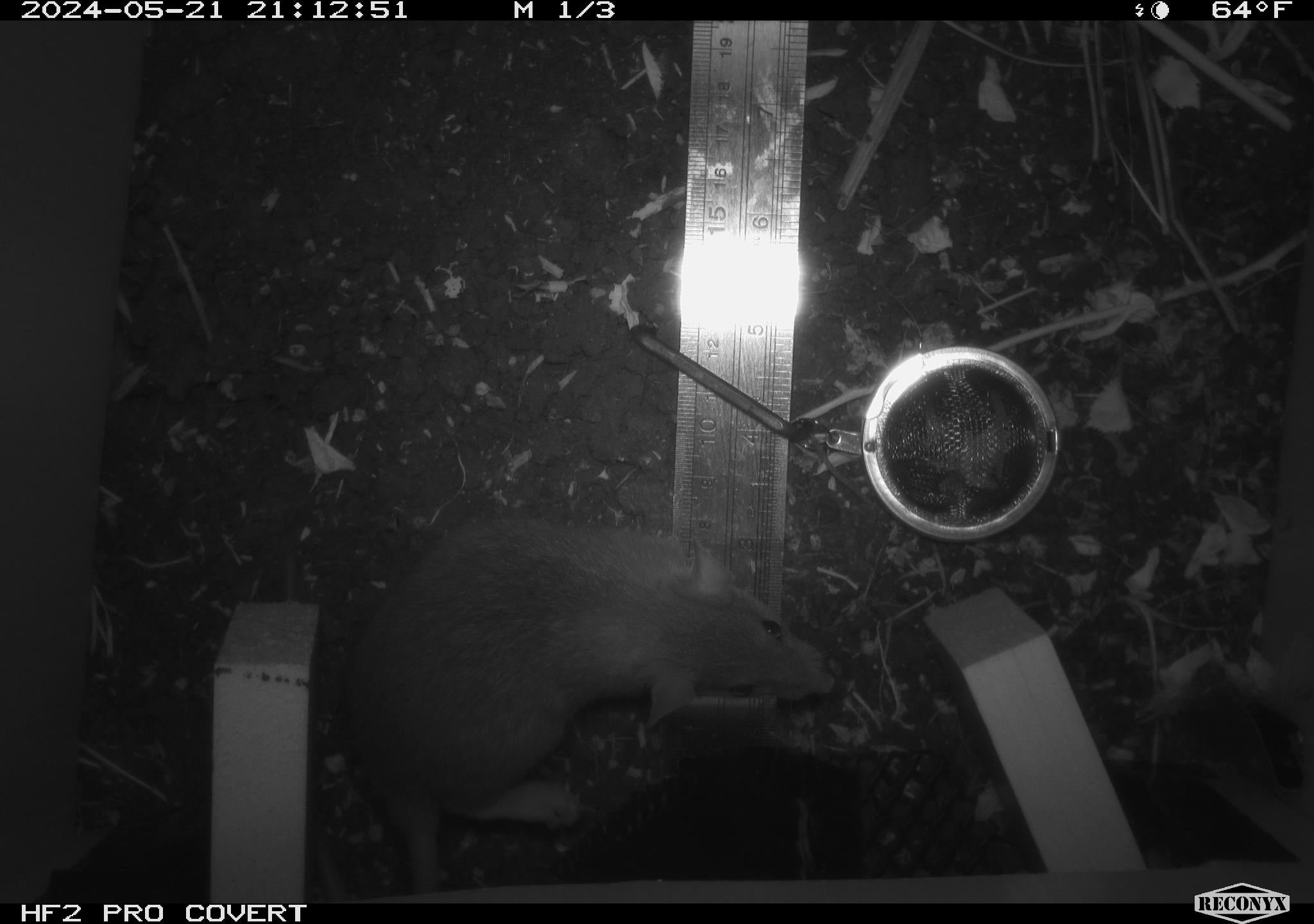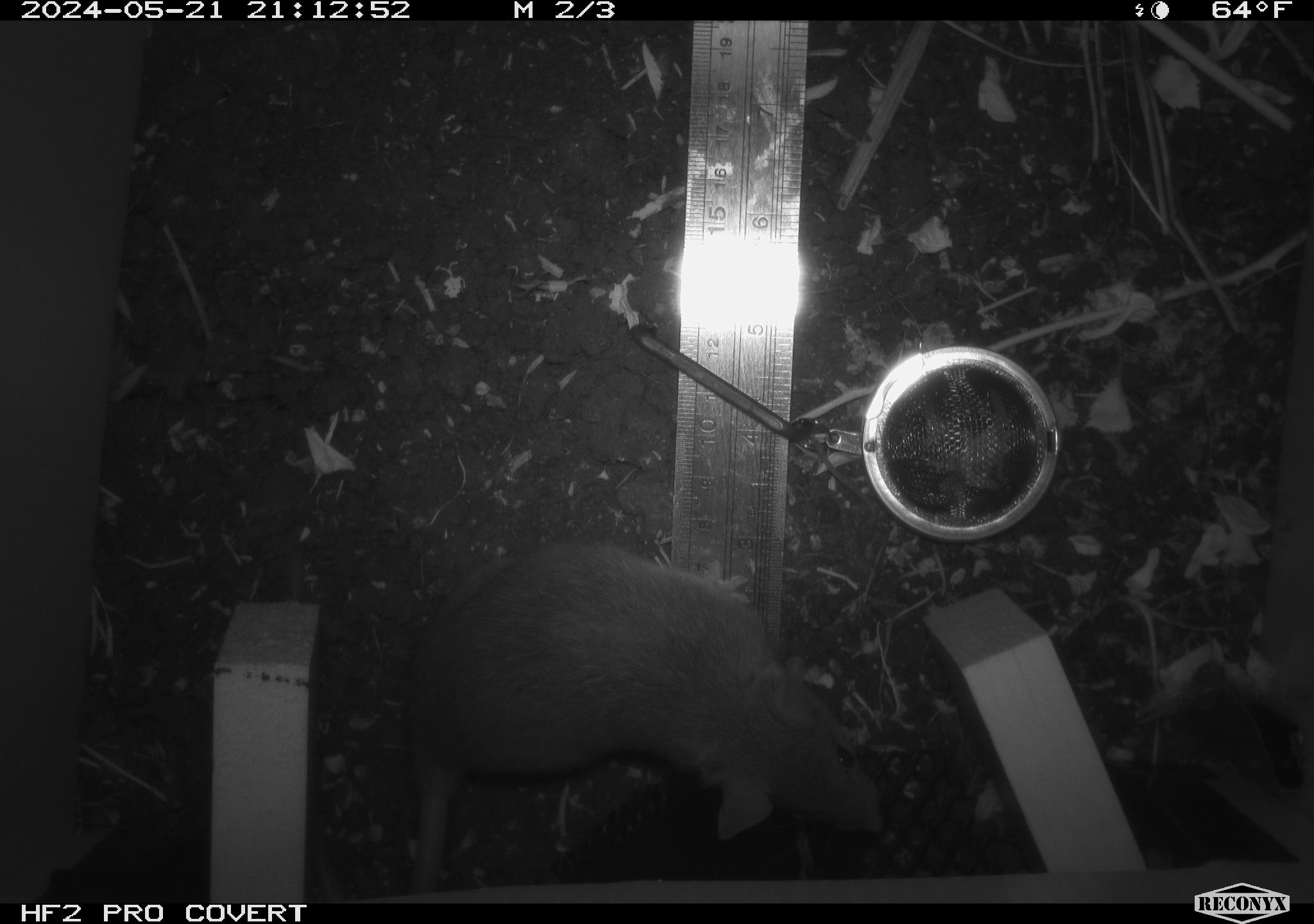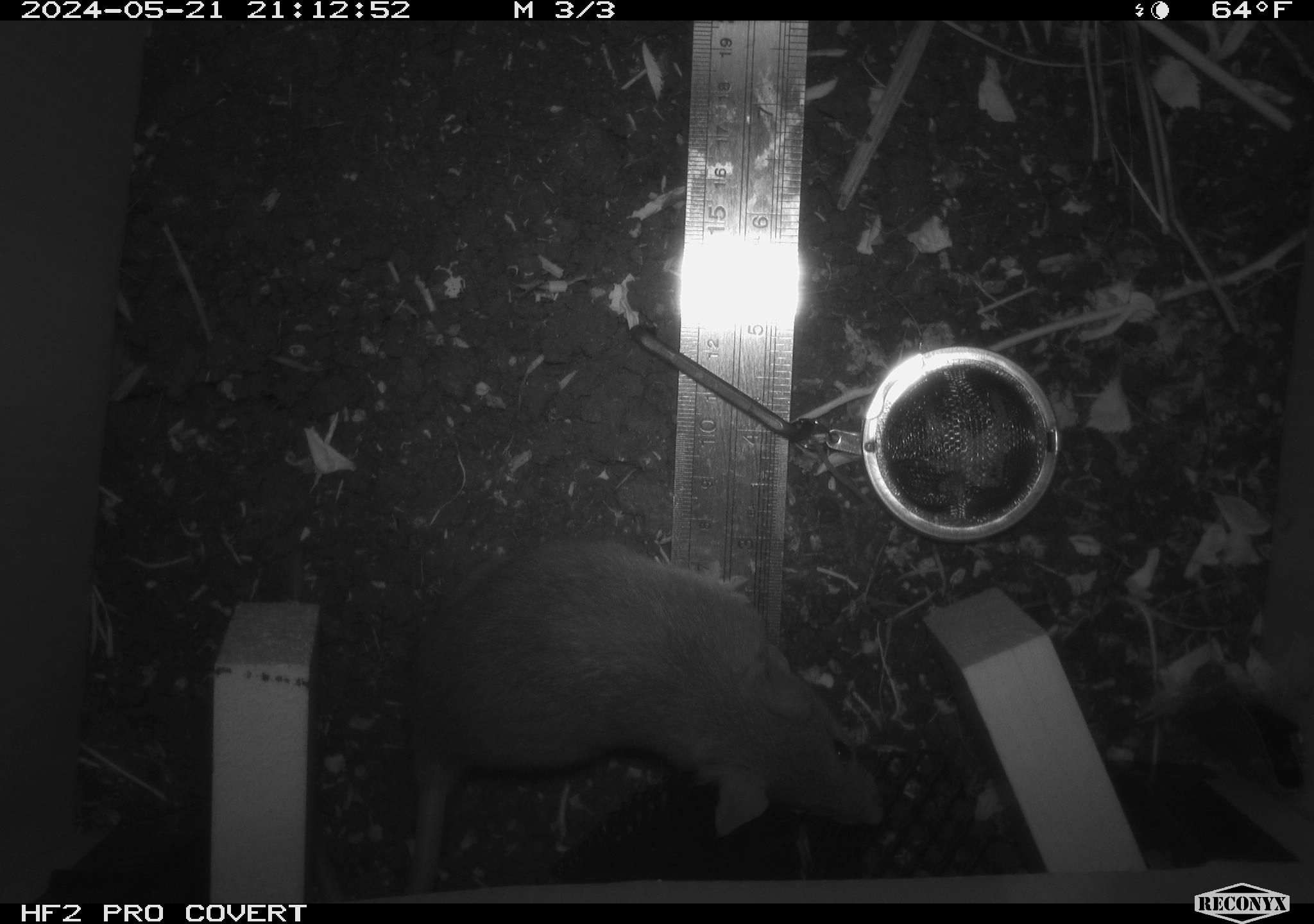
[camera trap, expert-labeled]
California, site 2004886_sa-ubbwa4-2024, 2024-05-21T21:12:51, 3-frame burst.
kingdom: Animalia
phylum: Chordata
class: Mammalia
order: Rodentia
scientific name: Rodentia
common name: woodrat or rat or mouse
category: woodrat or rat or mouse species